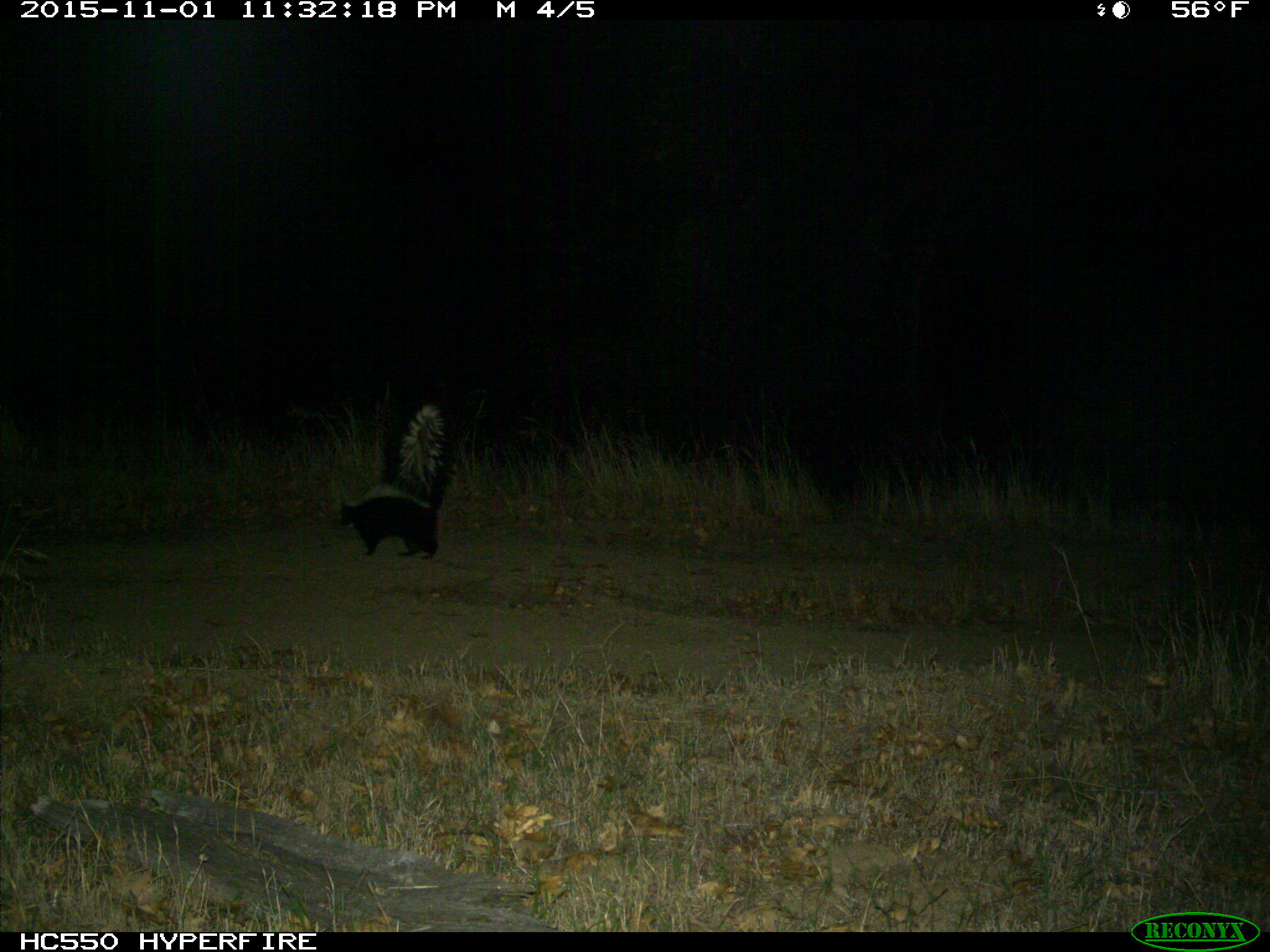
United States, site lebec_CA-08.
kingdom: Animalia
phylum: Chordata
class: Mammalia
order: Carnivora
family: Mephitidae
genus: Mephitis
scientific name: Mephitis mephitis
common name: striped skunk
Mephitis mephitis (striped skunk).